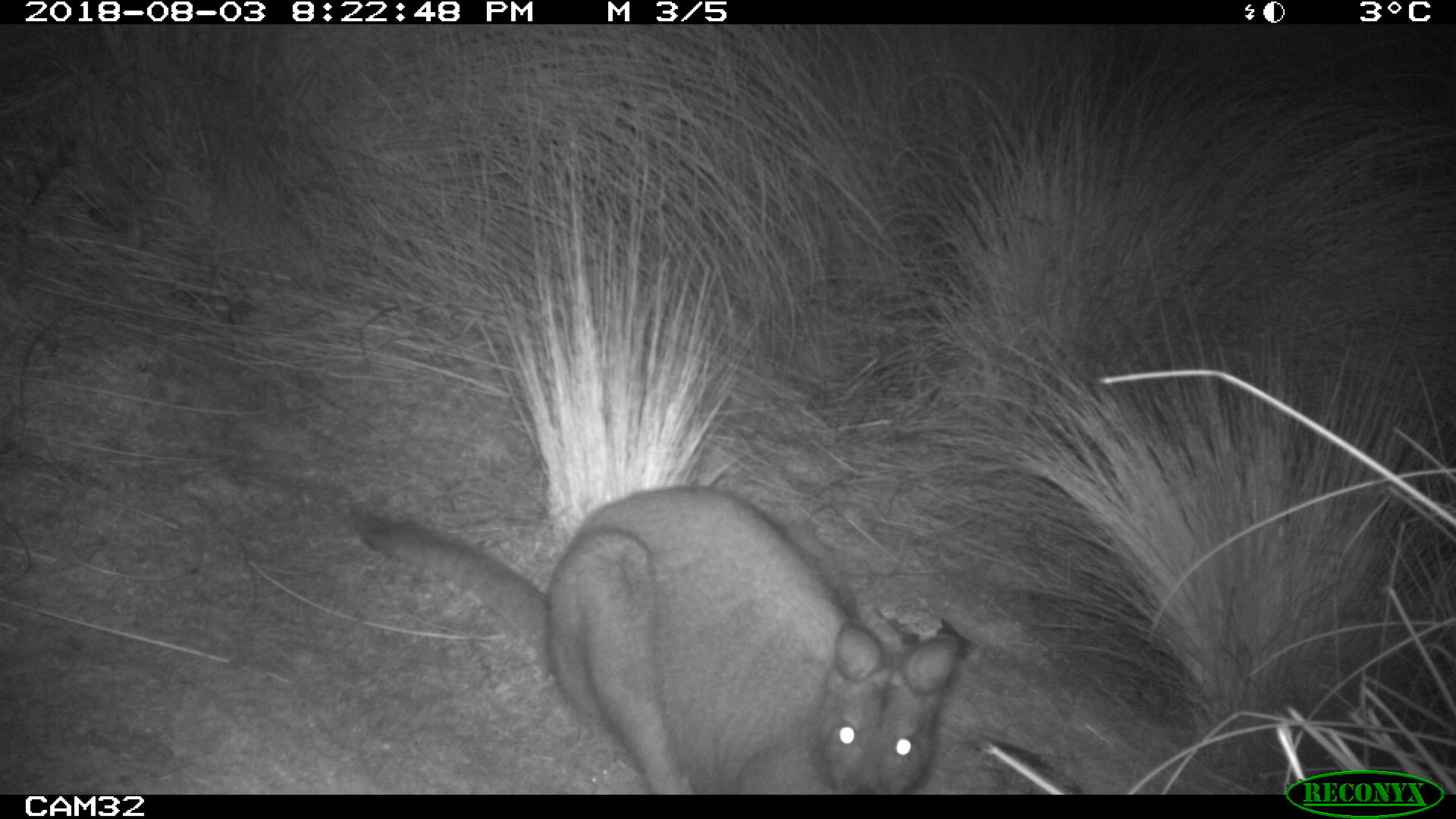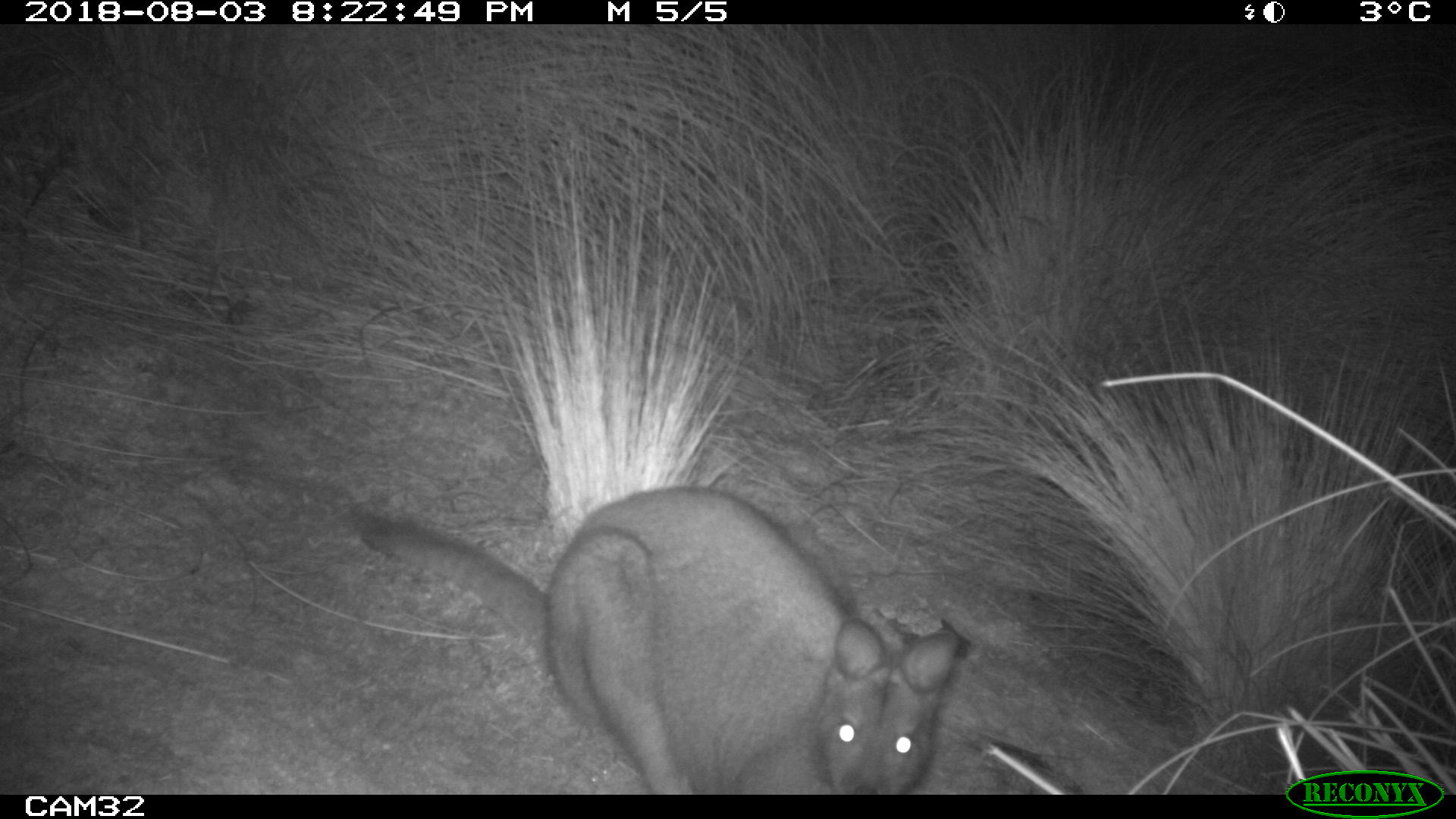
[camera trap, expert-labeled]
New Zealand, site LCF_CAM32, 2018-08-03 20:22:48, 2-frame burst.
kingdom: Animalia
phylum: Chordata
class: Mammalia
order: Diprotodontia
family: Macropodidae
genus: Notamacropus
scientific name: Notamacropus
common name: wallaby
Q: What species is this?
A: Wallaby (Notamacropus).